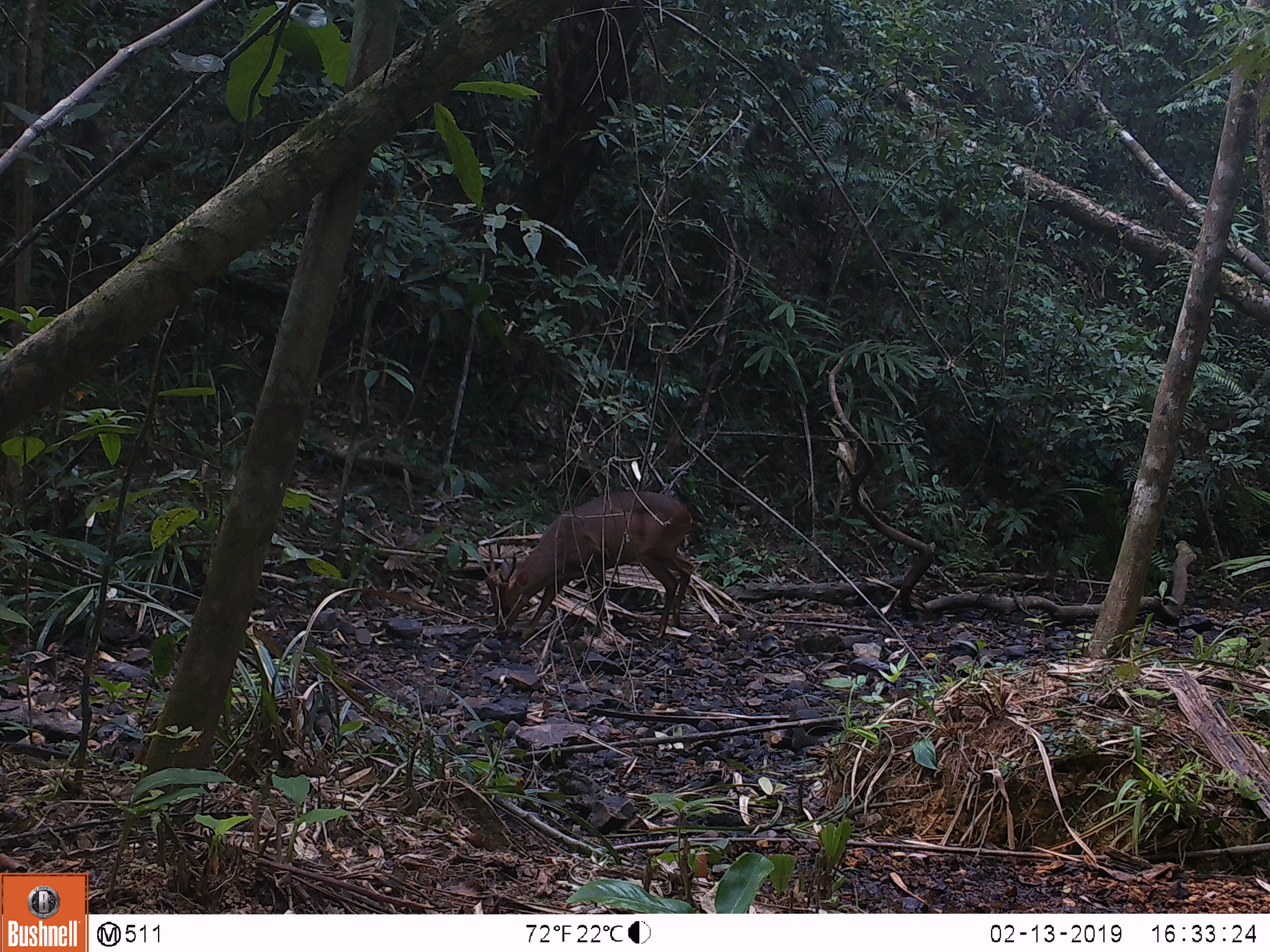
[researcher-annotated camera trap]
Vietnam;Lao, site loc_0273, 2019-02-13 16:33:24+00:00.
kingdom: Animalia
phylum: Chordata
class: Mammalia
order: Artiodactyla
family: Cervidae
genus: Muntiacus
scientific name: Muntiacus vuquangensis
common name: large-antlered muntjac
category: large antlered muntjac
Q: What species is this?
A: Large antlered muntjac (large-antlered muntjac) (Muntiacus vuquangensis).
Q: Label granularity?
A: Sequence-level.